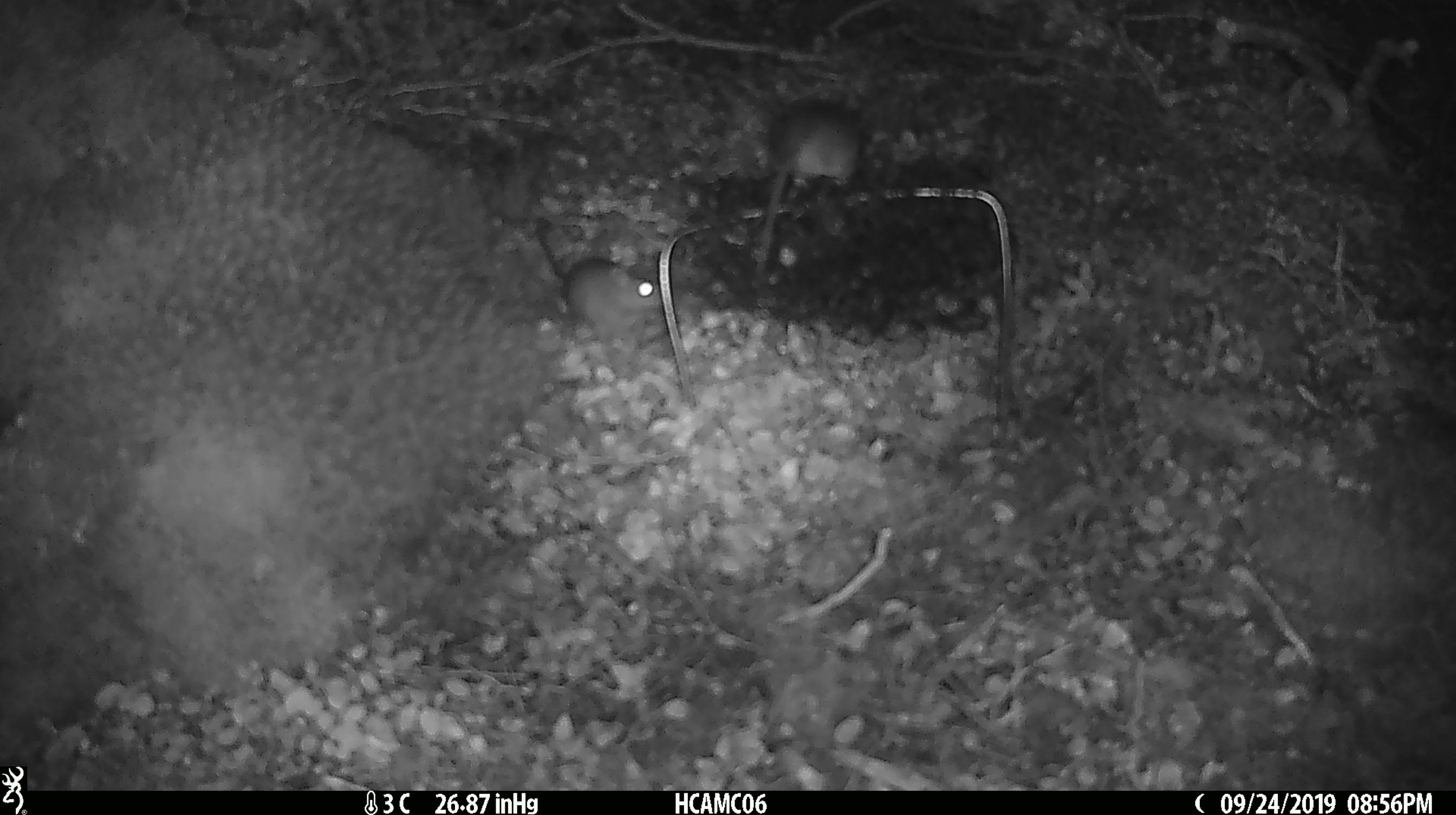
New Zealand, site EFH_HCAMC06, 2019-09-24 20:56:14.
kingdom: Animalia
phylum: Chordata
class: Mammalia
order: Rodentia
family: Muridae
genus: Mus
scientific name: Mus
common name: mouse